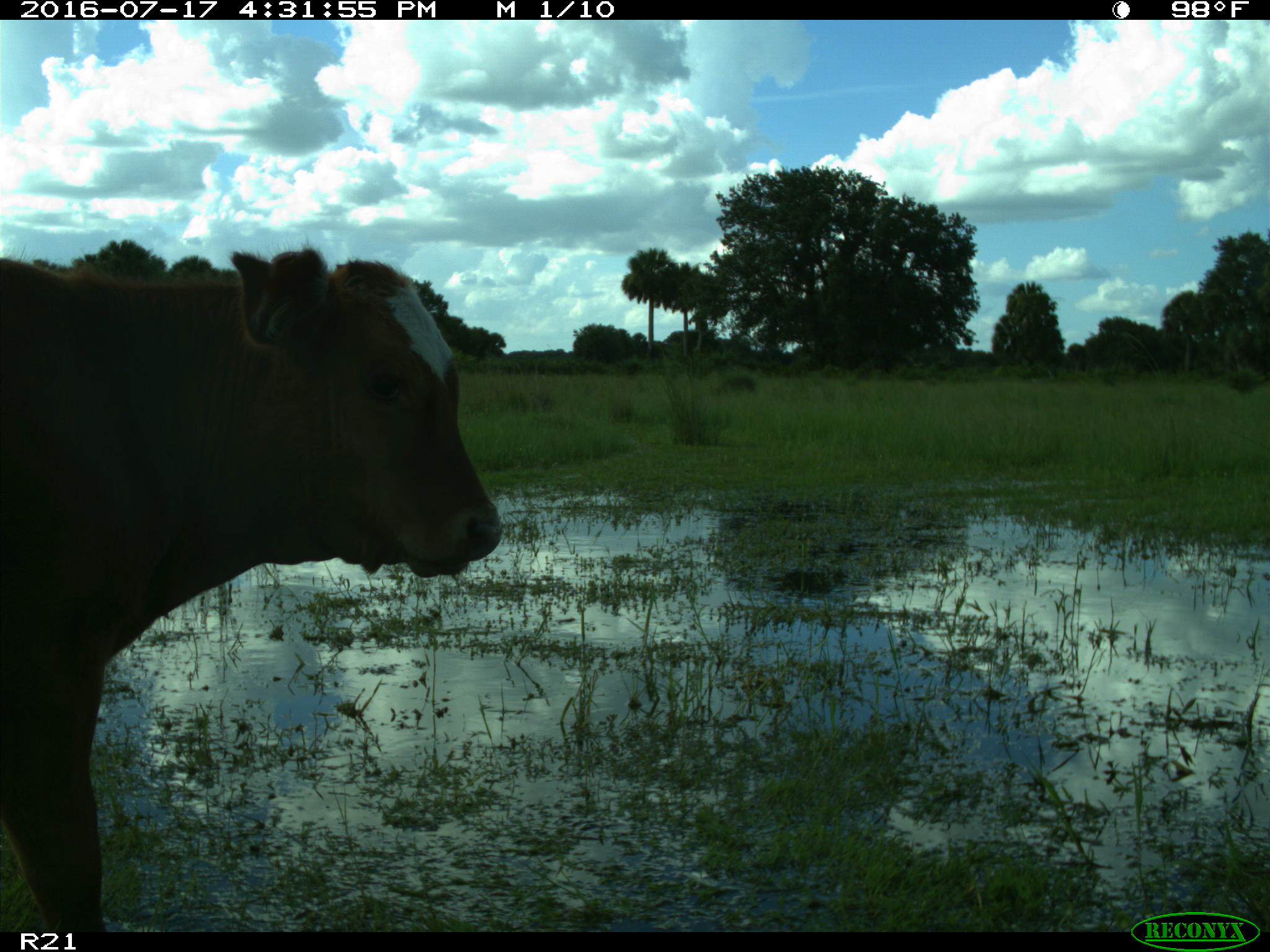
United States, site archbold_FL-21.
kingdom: Animalia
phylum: Chordata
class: Mammalia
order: Artiodactyla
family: Bovidae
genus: Bos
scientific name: Bos taurus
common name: domestic cow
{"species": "Bos taurus (domestic cow)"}